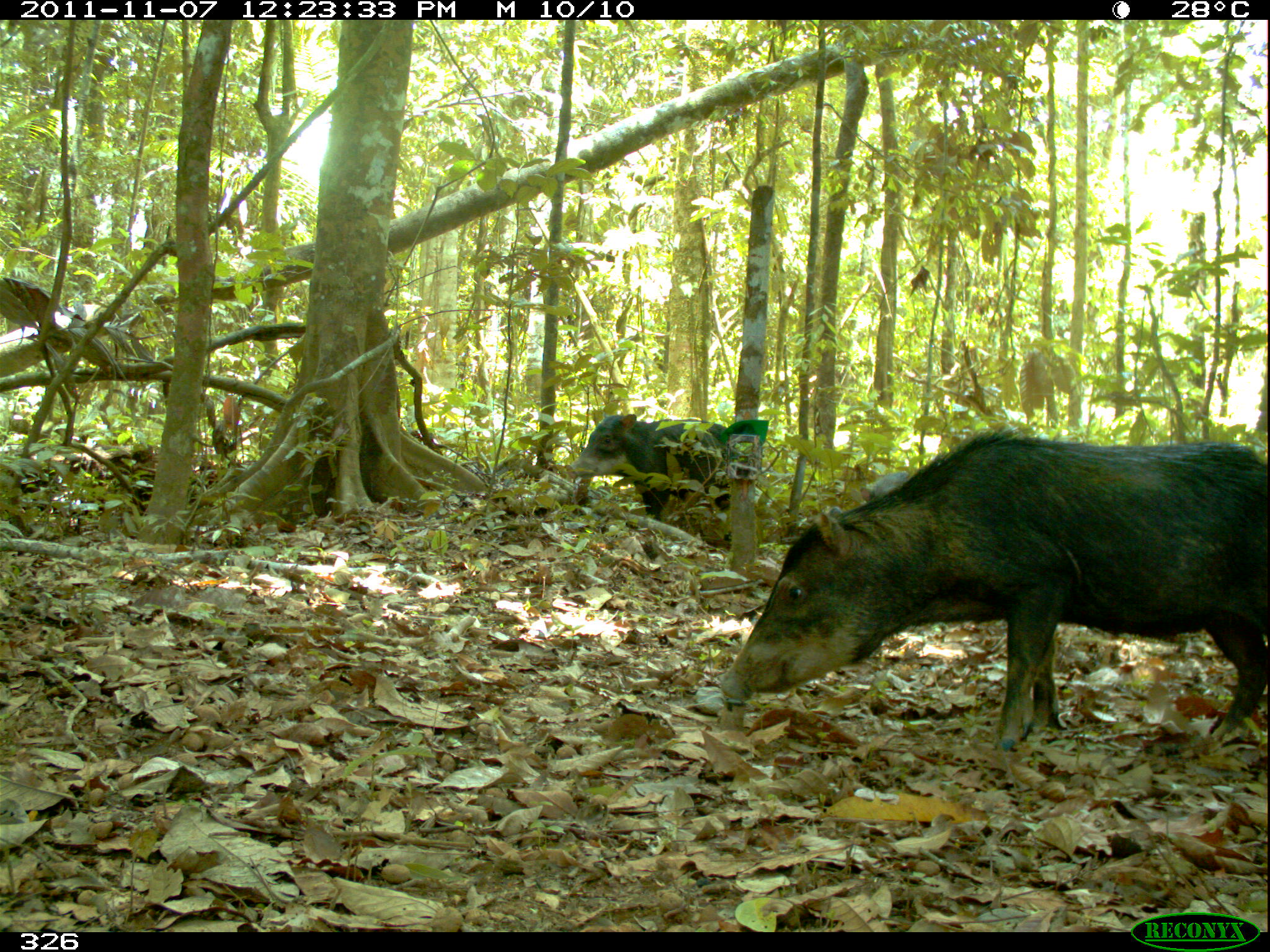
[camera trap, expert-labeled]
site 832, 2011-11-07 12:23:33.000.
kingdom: Animalia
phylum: Chordata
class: Mammalia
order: Artiodactyla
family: Tayassuidae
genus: Tayassu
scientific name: Tayassu pecari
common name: white-lipped peccary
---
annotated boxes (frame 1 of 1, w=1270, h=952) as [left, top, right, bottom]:
tayassu pecari: [714, 424, 1267, 750]; [569, 412, 728, 519]